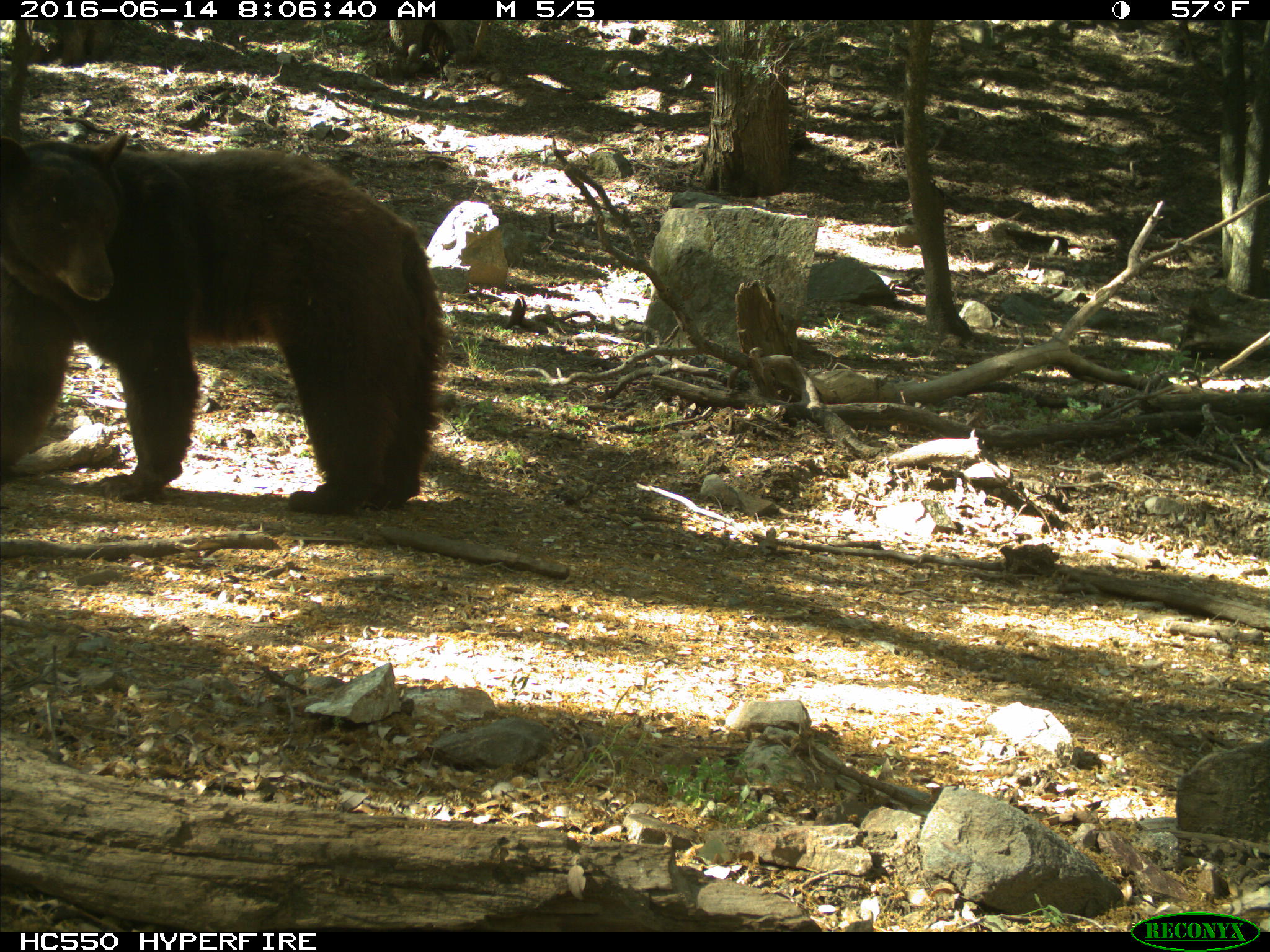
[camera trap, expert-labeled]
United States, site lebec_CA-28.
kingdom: Animalia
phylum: Chordata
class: Mammalia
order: Carnivora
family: Ursidae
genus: Ursus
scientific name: Ursus americanus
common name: american black bear